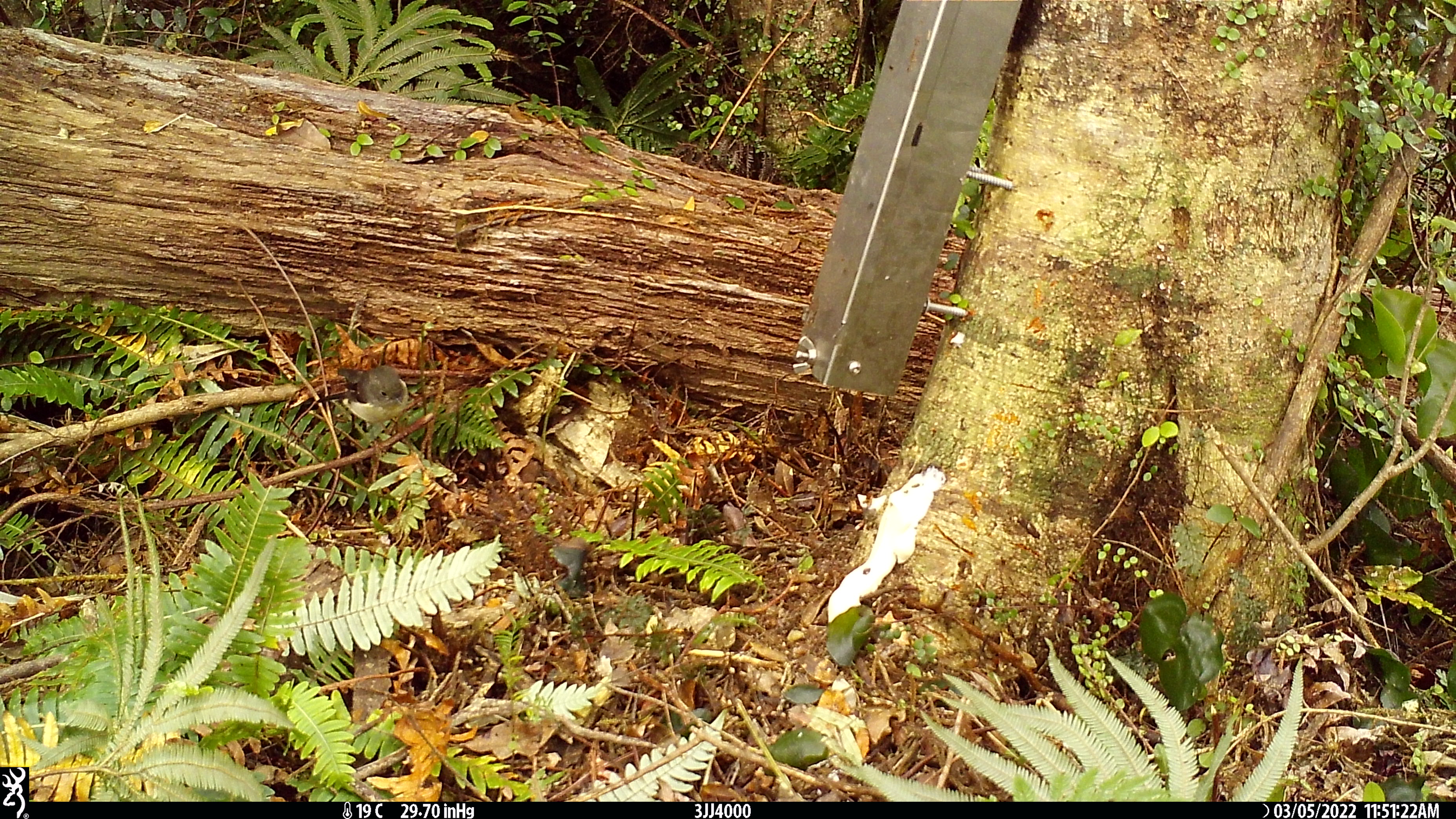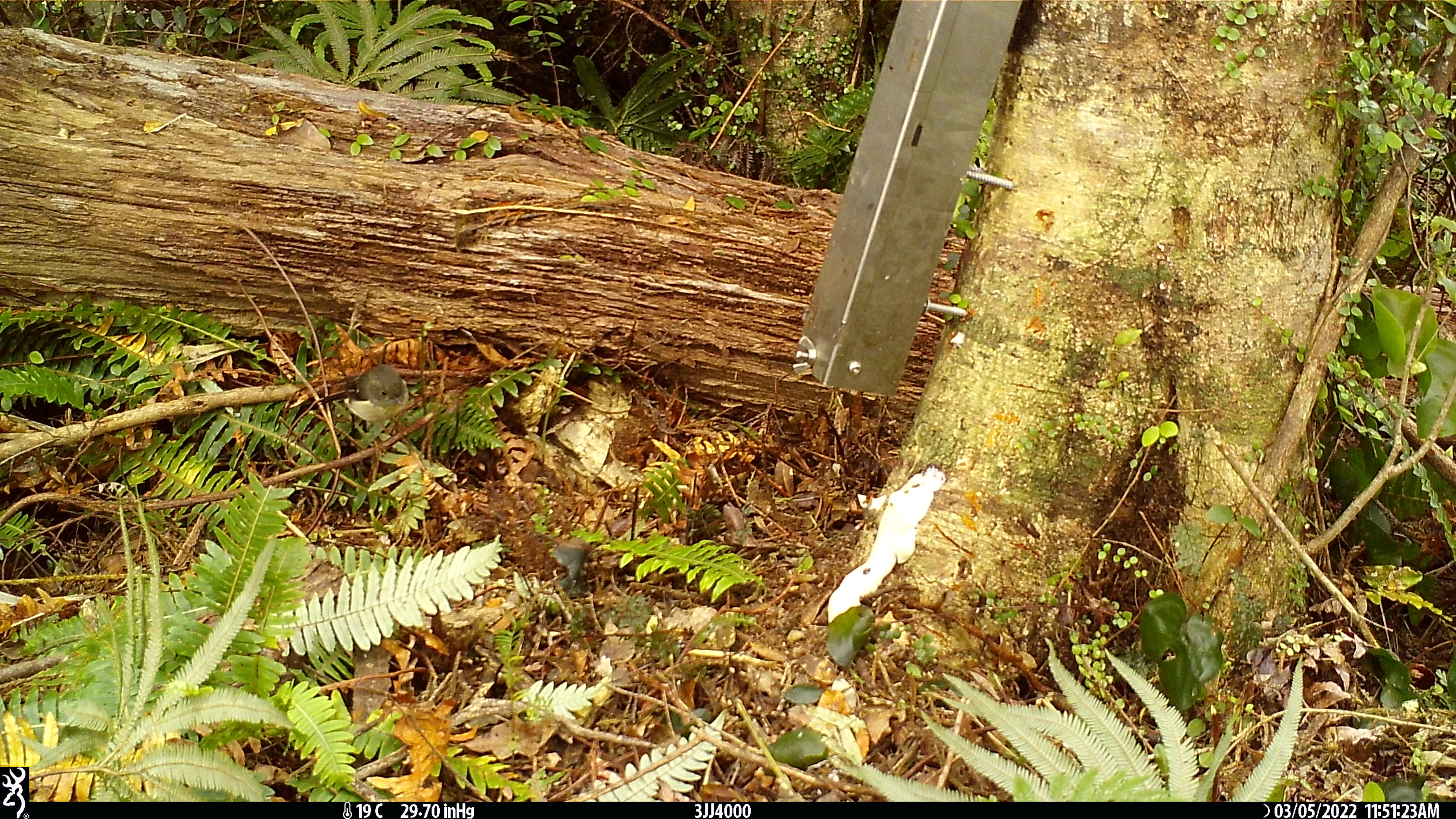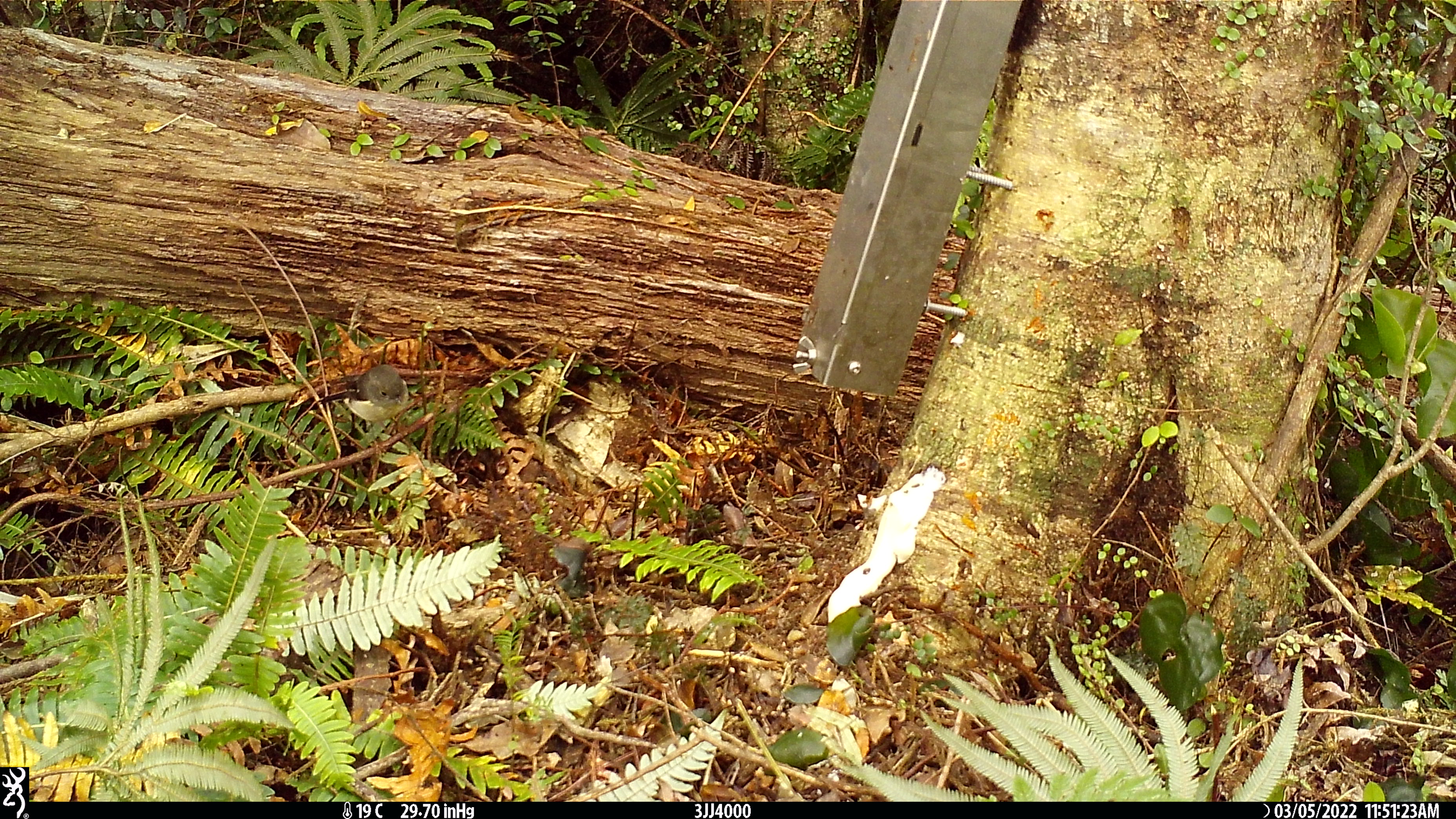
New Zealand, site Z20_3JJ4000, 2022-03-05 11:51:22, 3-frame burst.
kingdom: Animalia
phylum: Chordata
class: Aves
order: Passeriformes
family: Petroicidae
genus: Petroica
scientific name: Petroica macrocephala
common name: tomtit